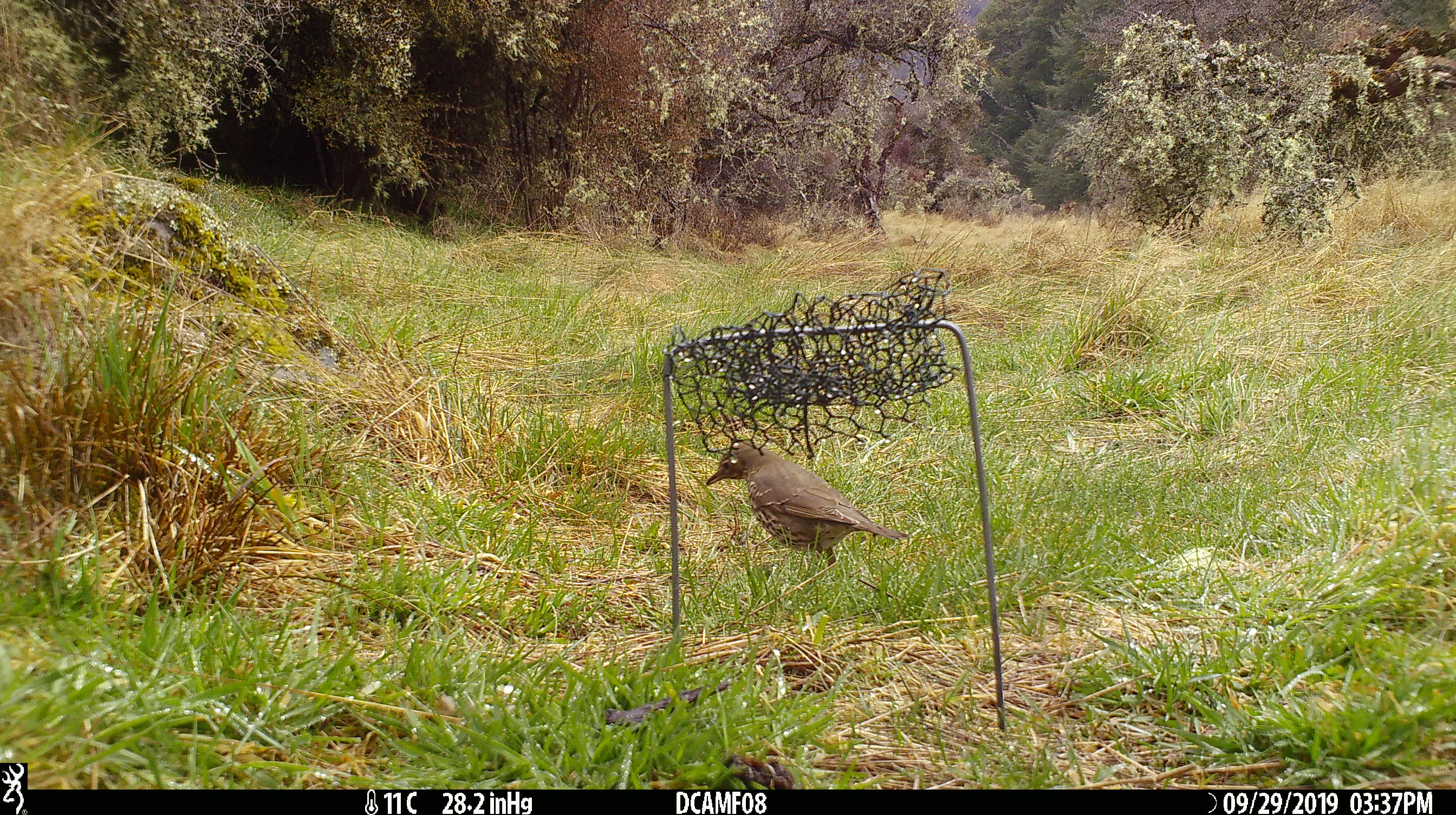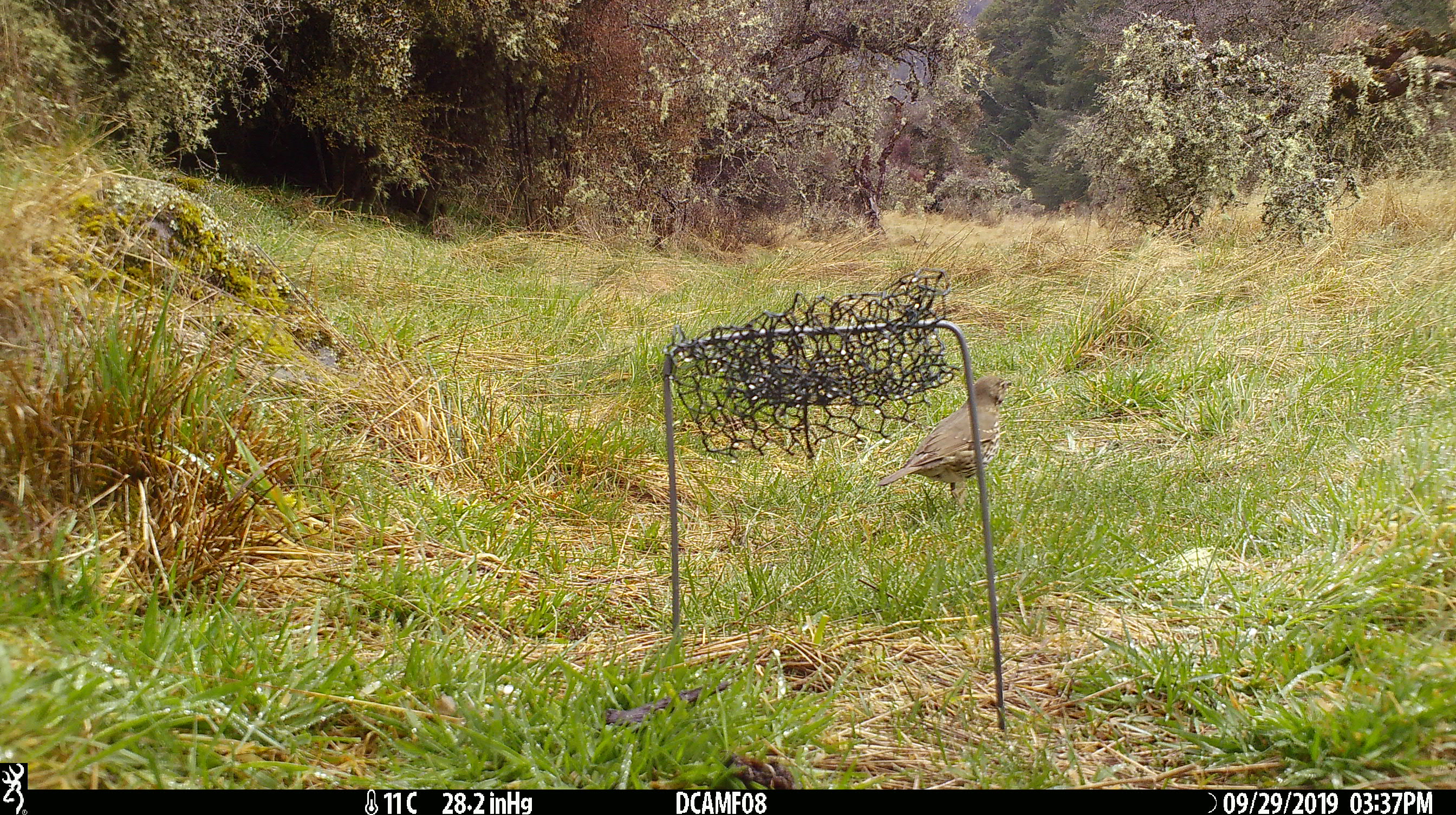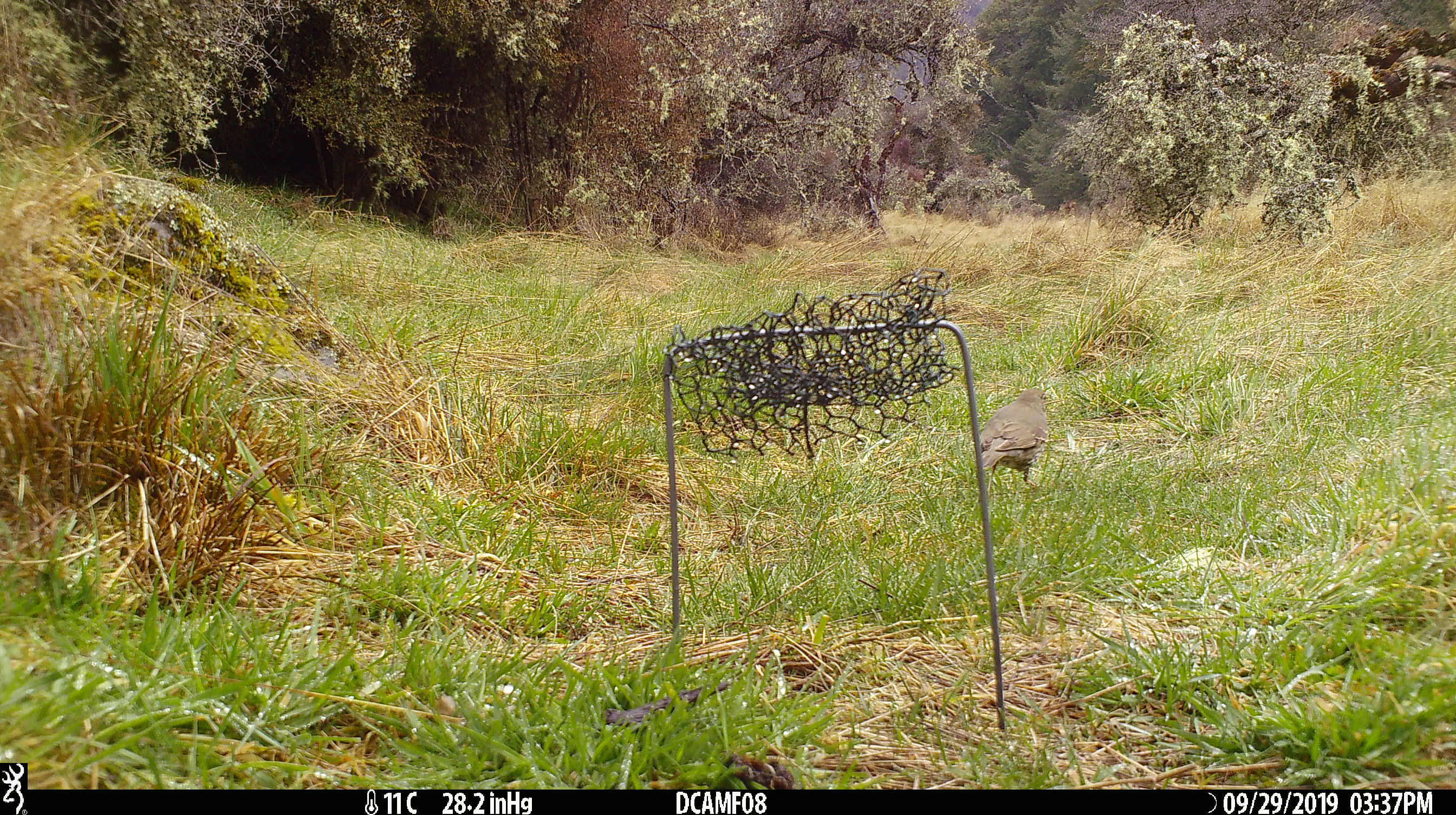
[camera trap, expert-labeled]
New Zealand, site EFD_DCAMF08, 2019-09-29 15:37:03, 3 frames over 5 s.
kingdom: Animalia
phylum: Chordata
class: Aves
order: Passeriformes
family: Turdidae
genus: Turdus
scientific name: Turdus philomelos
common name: song thrush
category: thrush